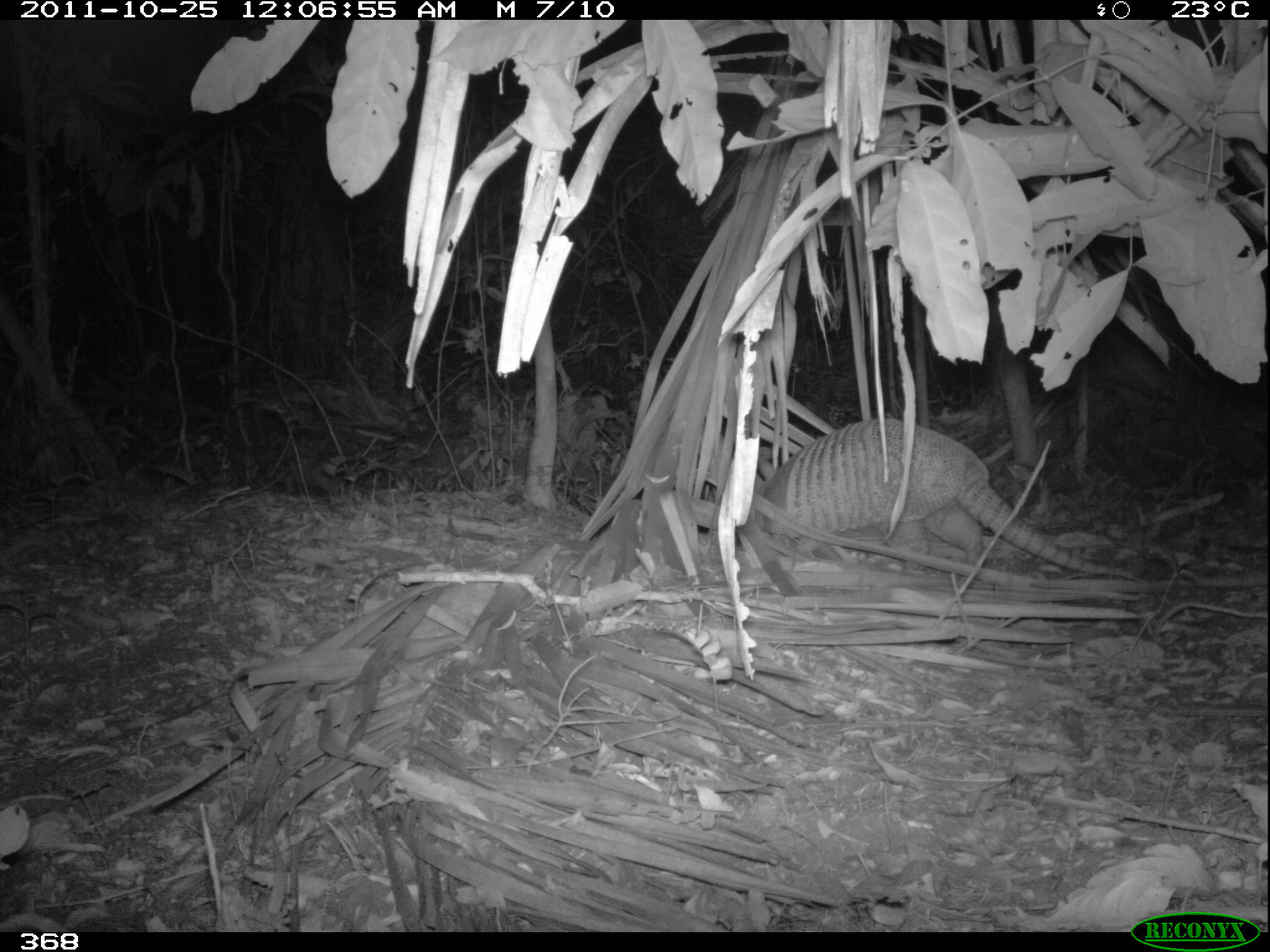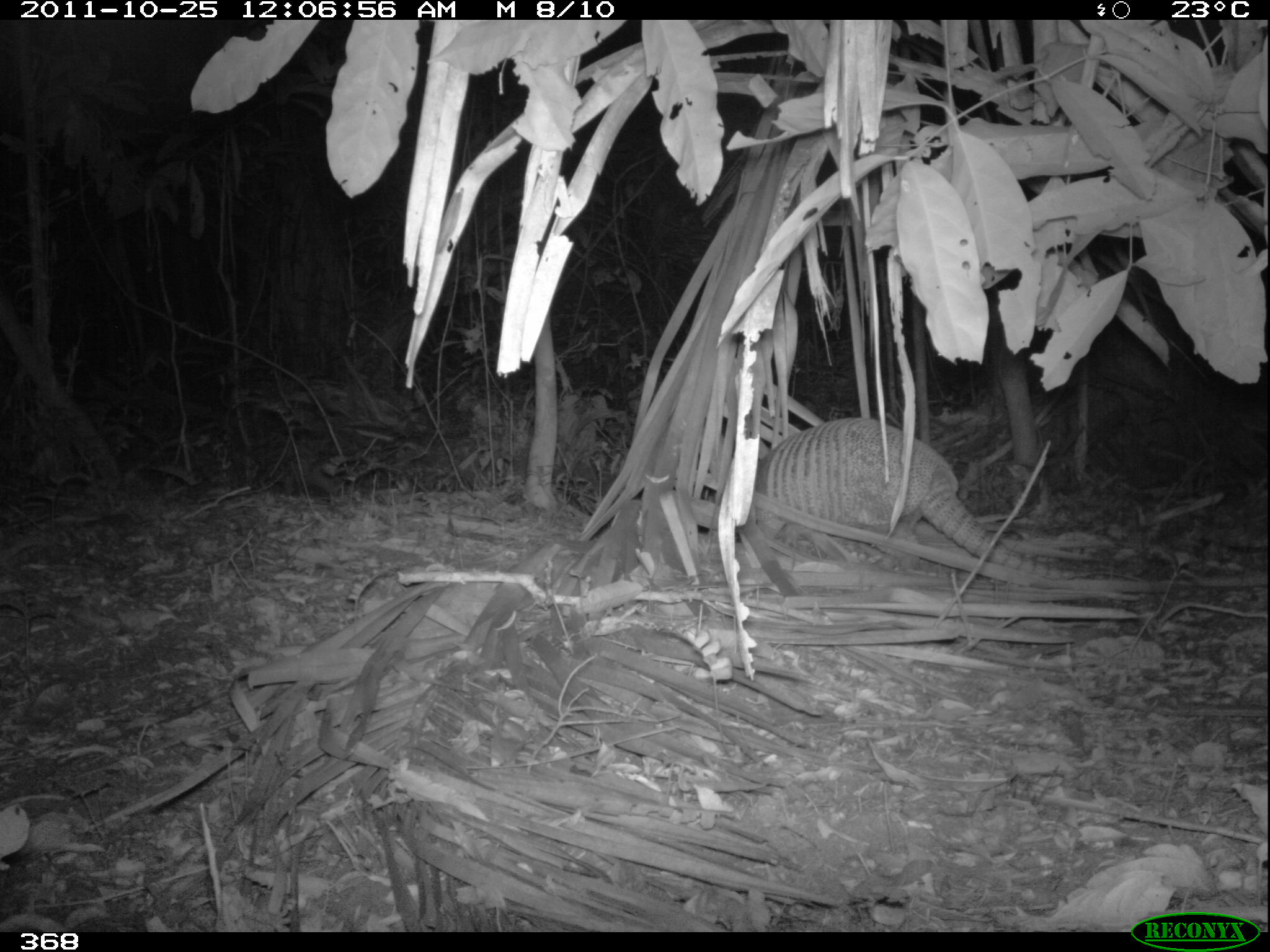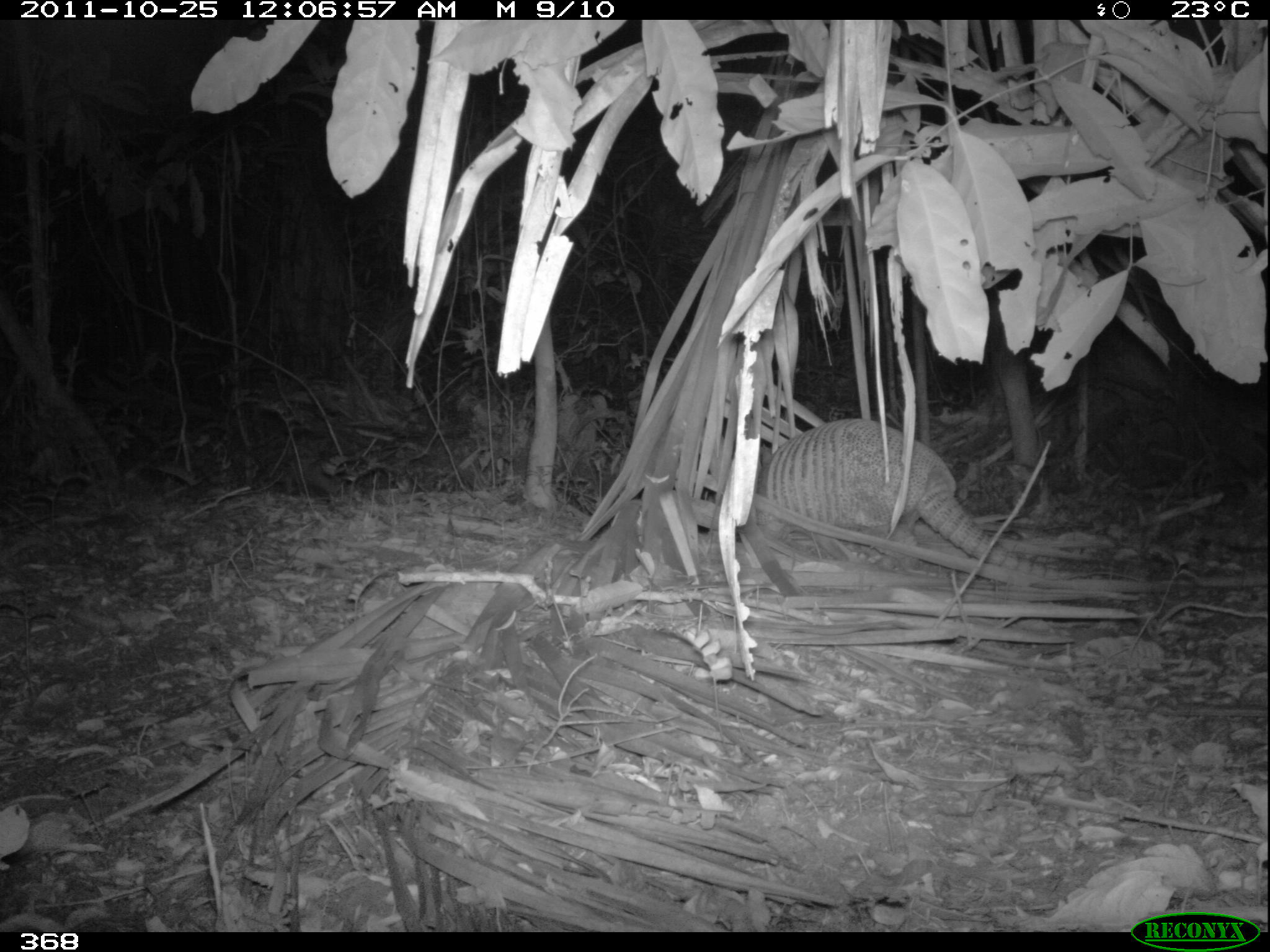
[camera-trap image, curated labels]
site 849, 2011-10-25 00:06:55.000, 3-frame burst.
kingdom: Animalia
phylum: Chordata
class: Mammalia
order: Cingulata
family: Dasypodidae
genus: Dasypus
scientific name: Dasypus novemcinctus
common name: nine-banded armadillo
Dasypus novemcinctus (nine-banded armadillo).